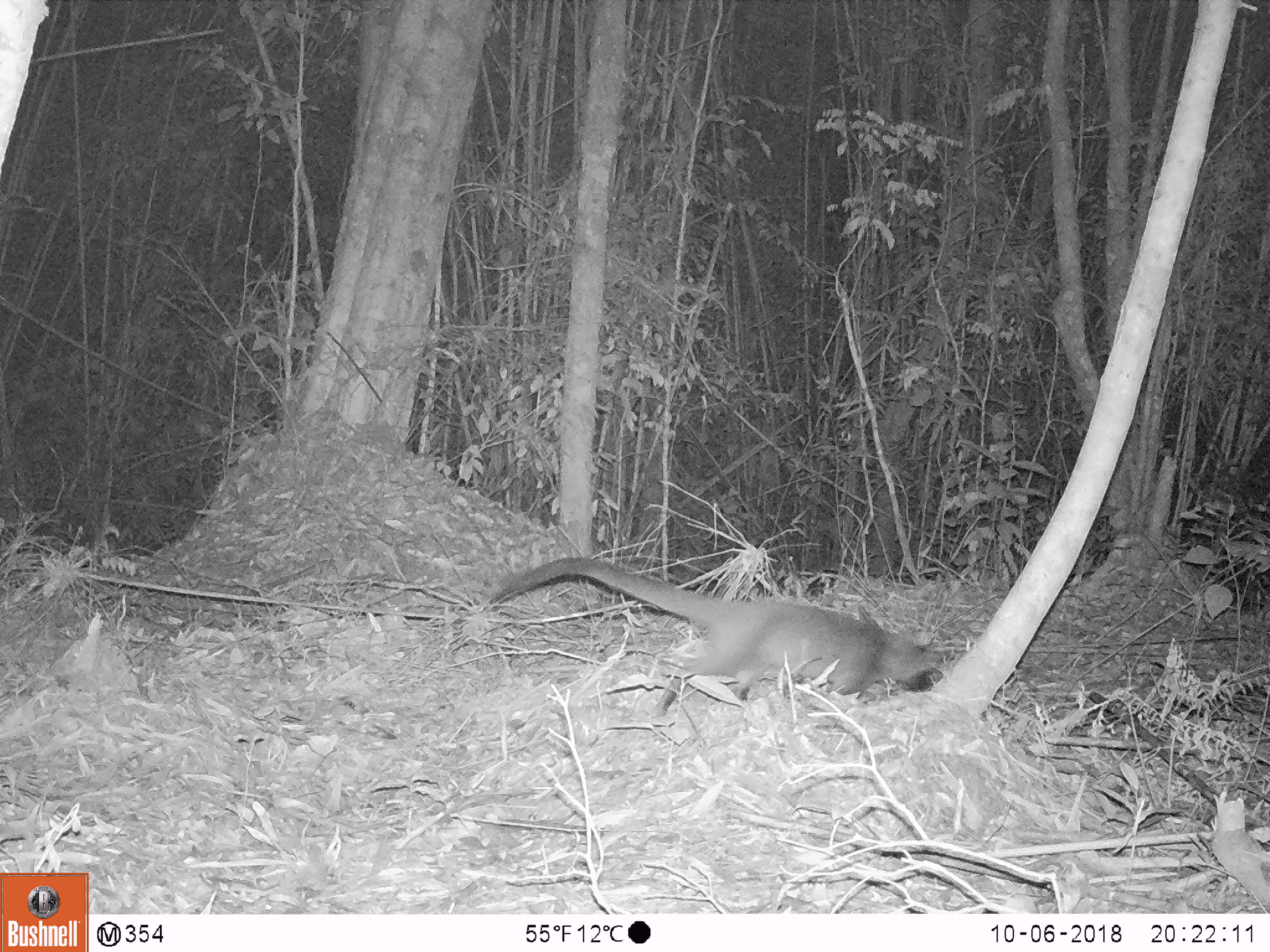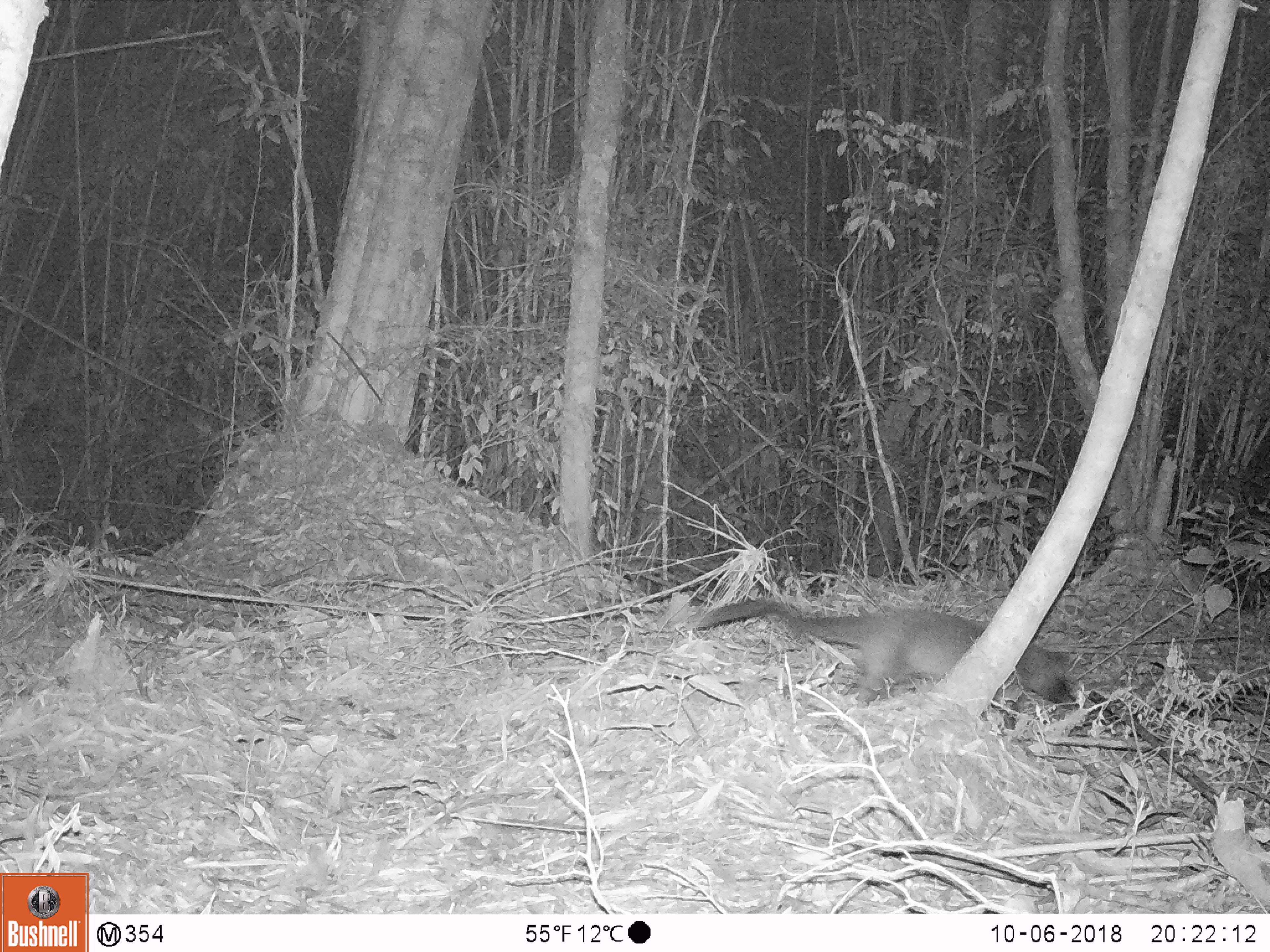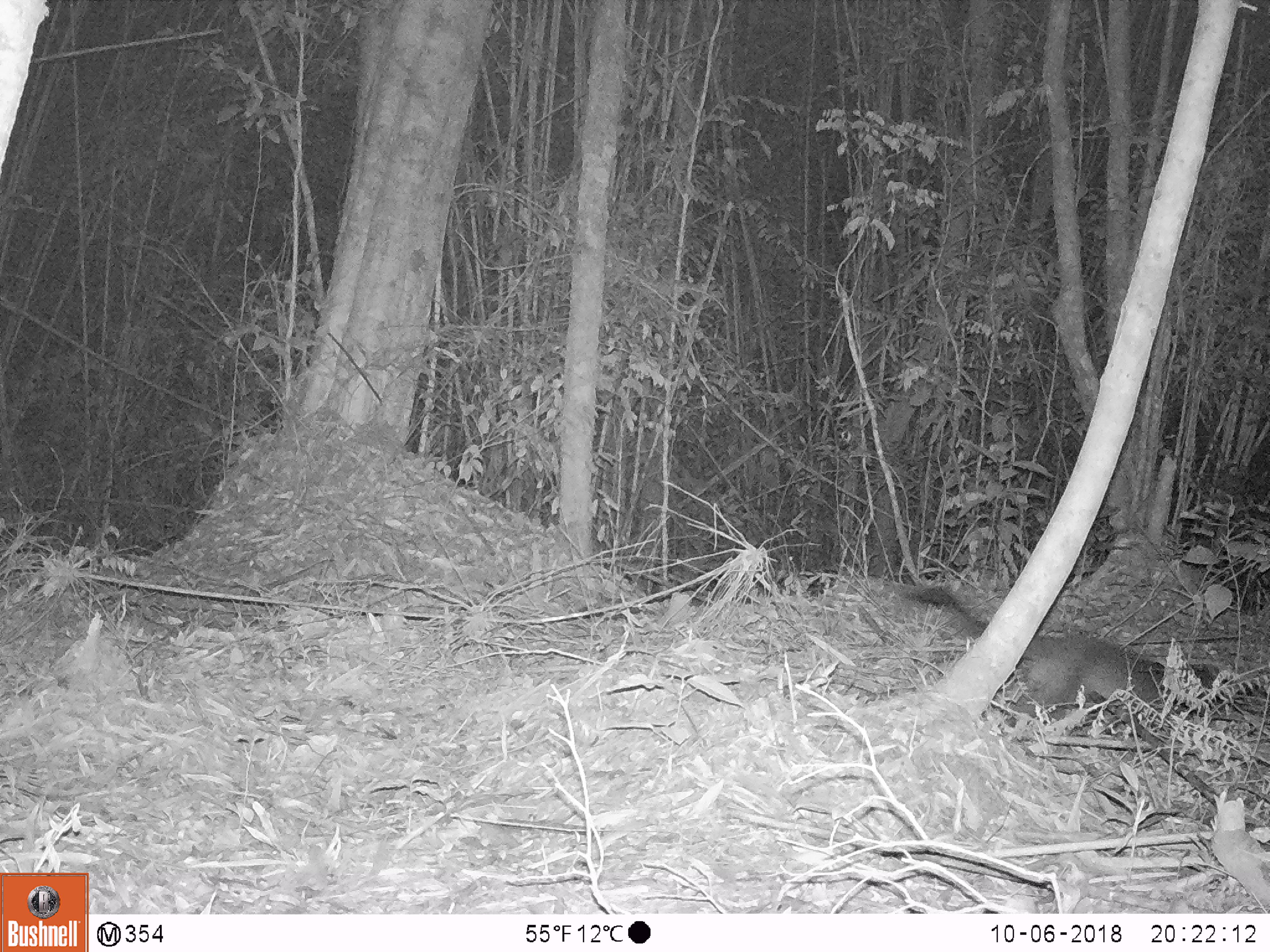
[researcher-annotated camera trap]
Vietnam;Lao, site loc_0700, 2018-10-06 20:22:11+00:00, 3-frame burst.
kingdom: Animalia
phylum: Chordata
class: Mammalia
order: Carnivora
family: Viverridae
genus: Paguma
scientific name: Paguma larvata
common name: masked palm civet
Masked palm civet (Paguma larvata). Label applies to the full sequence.